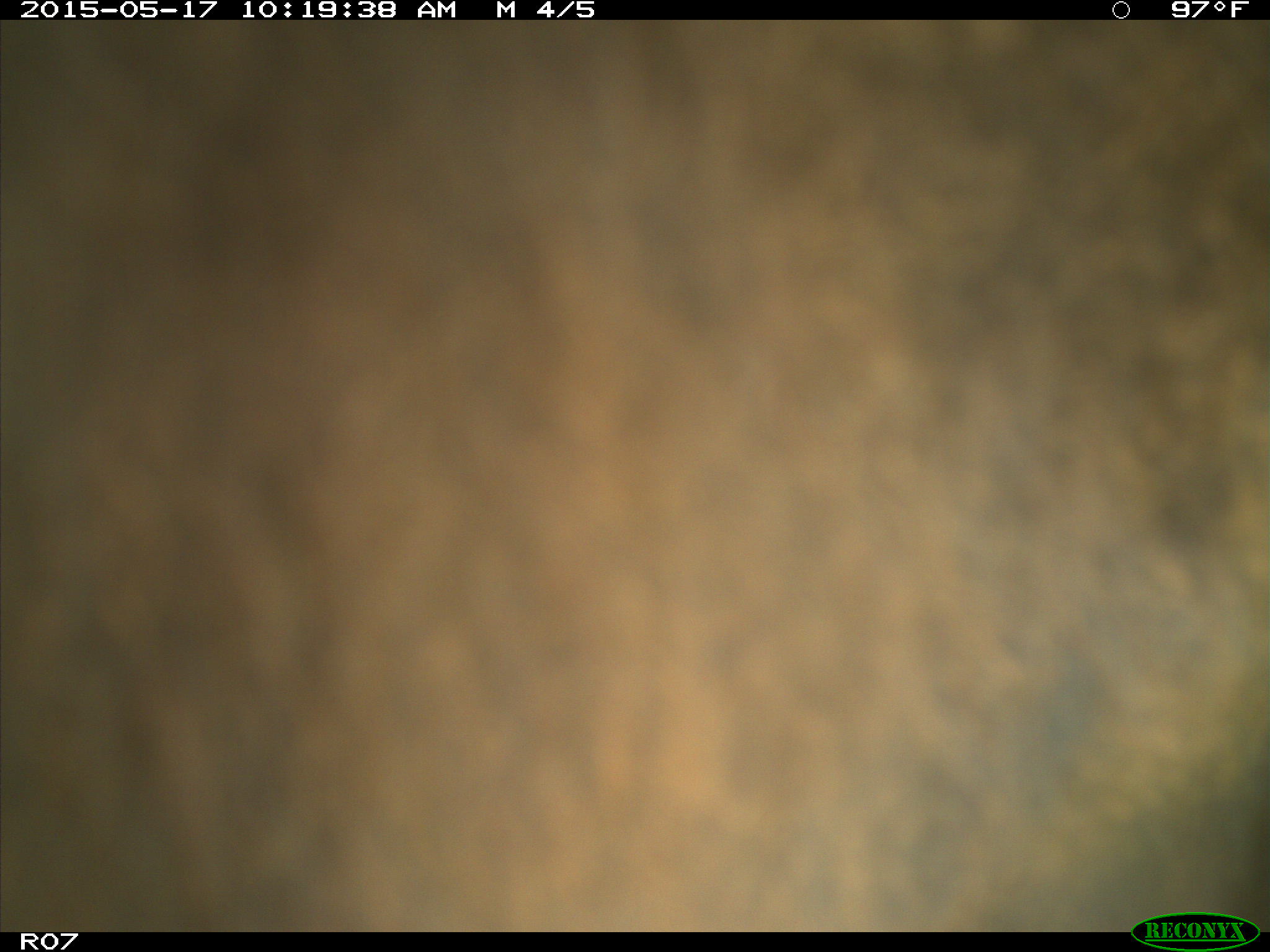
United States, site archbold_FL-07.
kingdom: Animalia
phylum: Chordata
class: Mammalia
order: Artiodactyla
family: Bovidae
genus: Bos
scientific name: Bos taurus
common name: domestic cow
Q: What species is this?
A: Bos taurus (domestic cow).